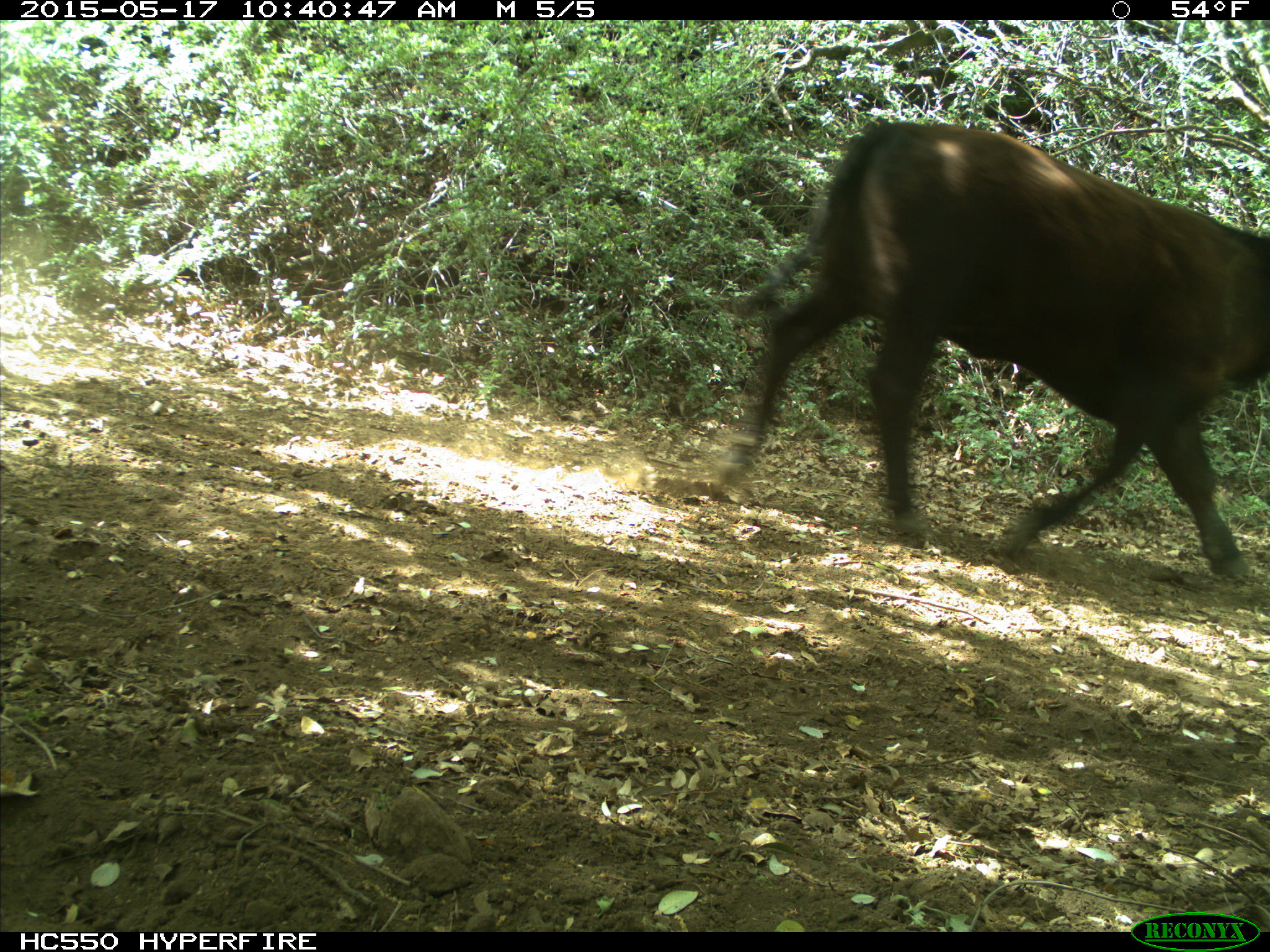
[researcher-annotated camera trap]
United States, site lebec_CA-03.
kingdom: Animalia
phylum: Chordata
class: Mammalia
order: Artiodactyla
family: Bovidae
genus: Bos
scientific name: Bos taurus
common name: domestic cow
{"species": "Bos taurus (domestic cow)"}